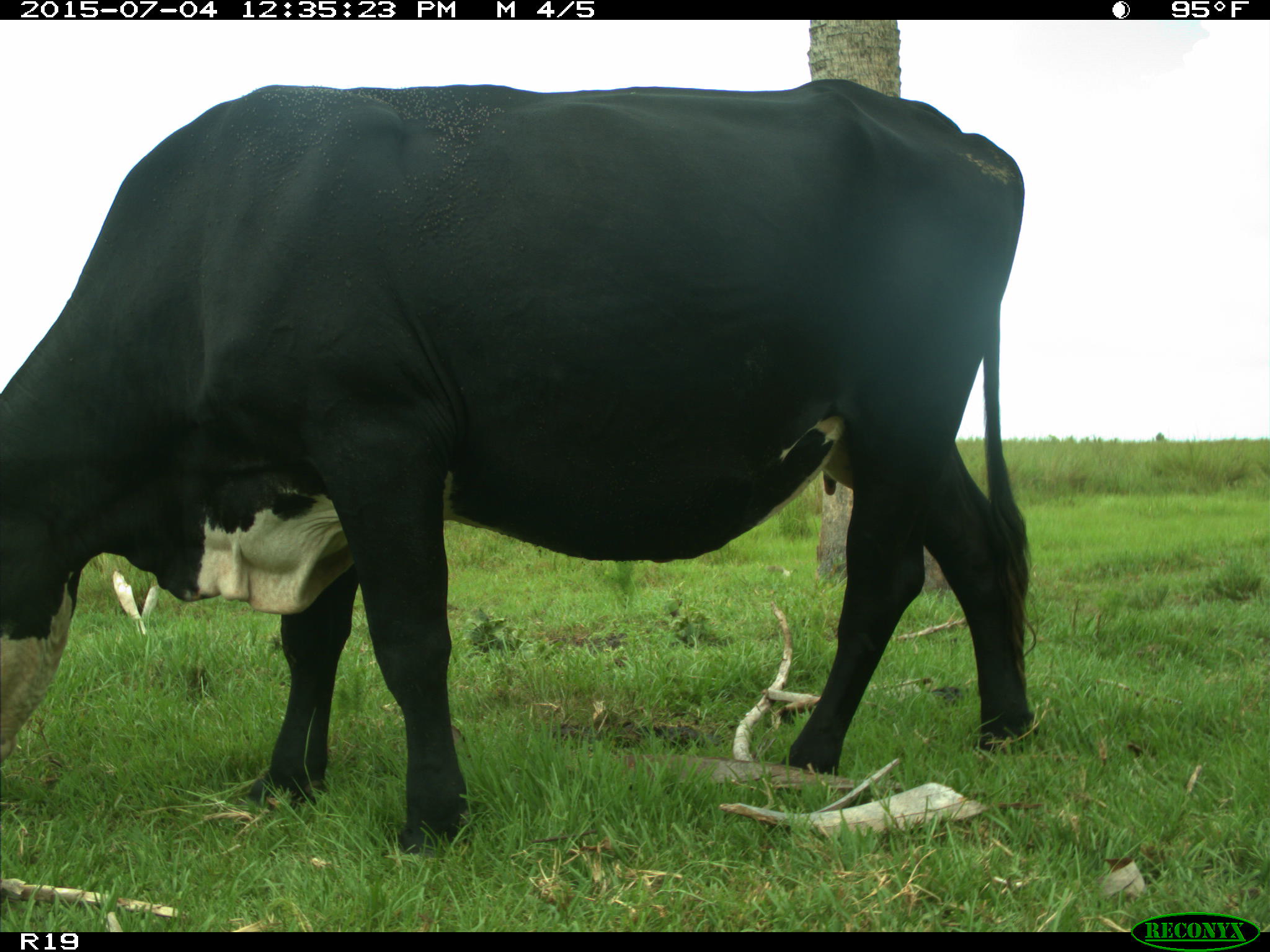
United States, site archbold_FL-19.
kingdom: Animalia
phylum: Chordata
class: Mammalia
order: Artiodactyla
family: Bovidae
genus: Bos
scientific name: Bos taurus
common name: domestic cow